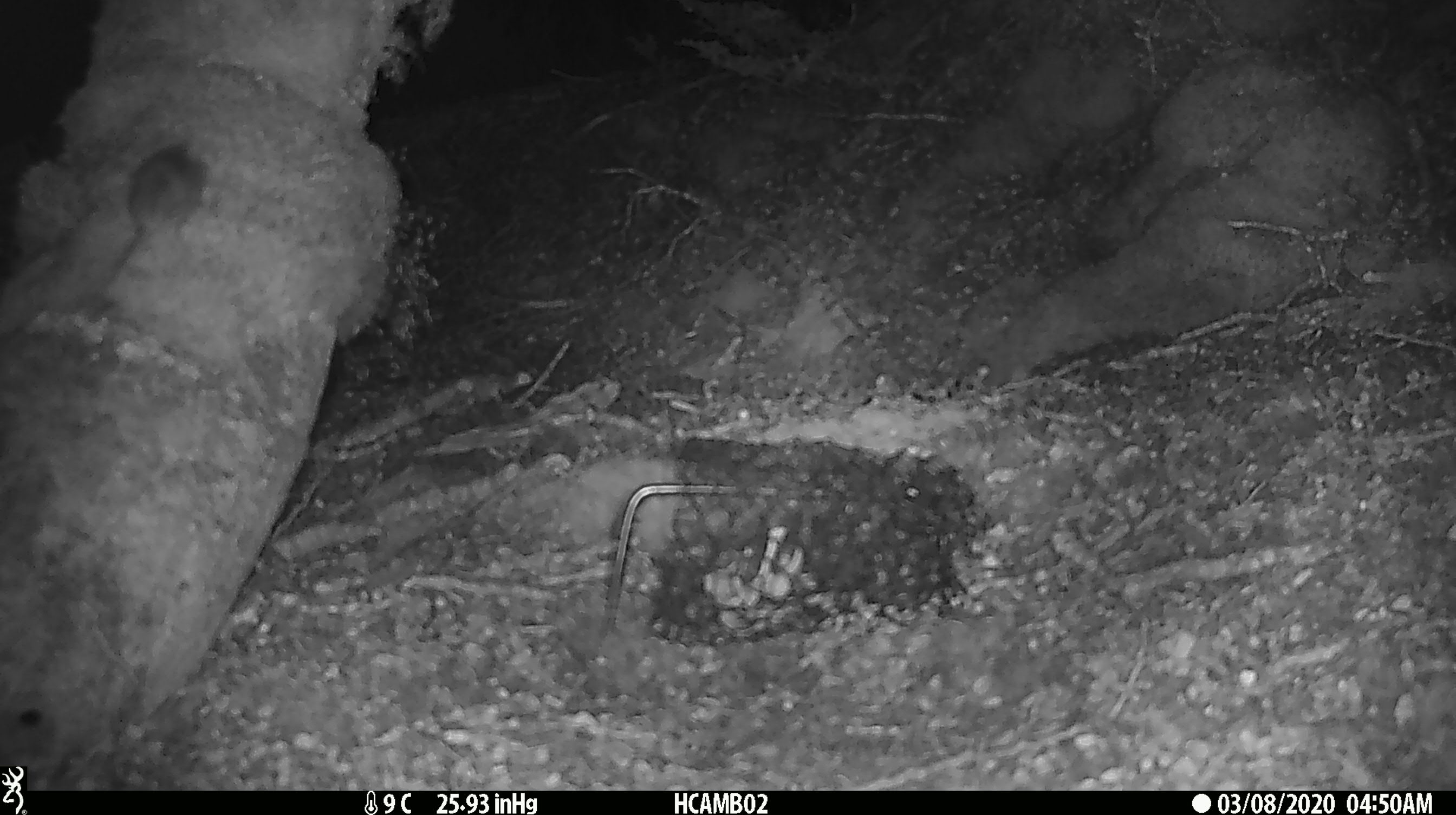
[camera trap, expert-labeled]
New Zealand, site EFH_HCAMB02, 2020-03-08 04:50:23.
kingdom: Animalia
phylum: Chordata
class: Mammalia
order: Rodentia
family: Muridae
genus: Mus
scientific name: Mus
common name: mouse